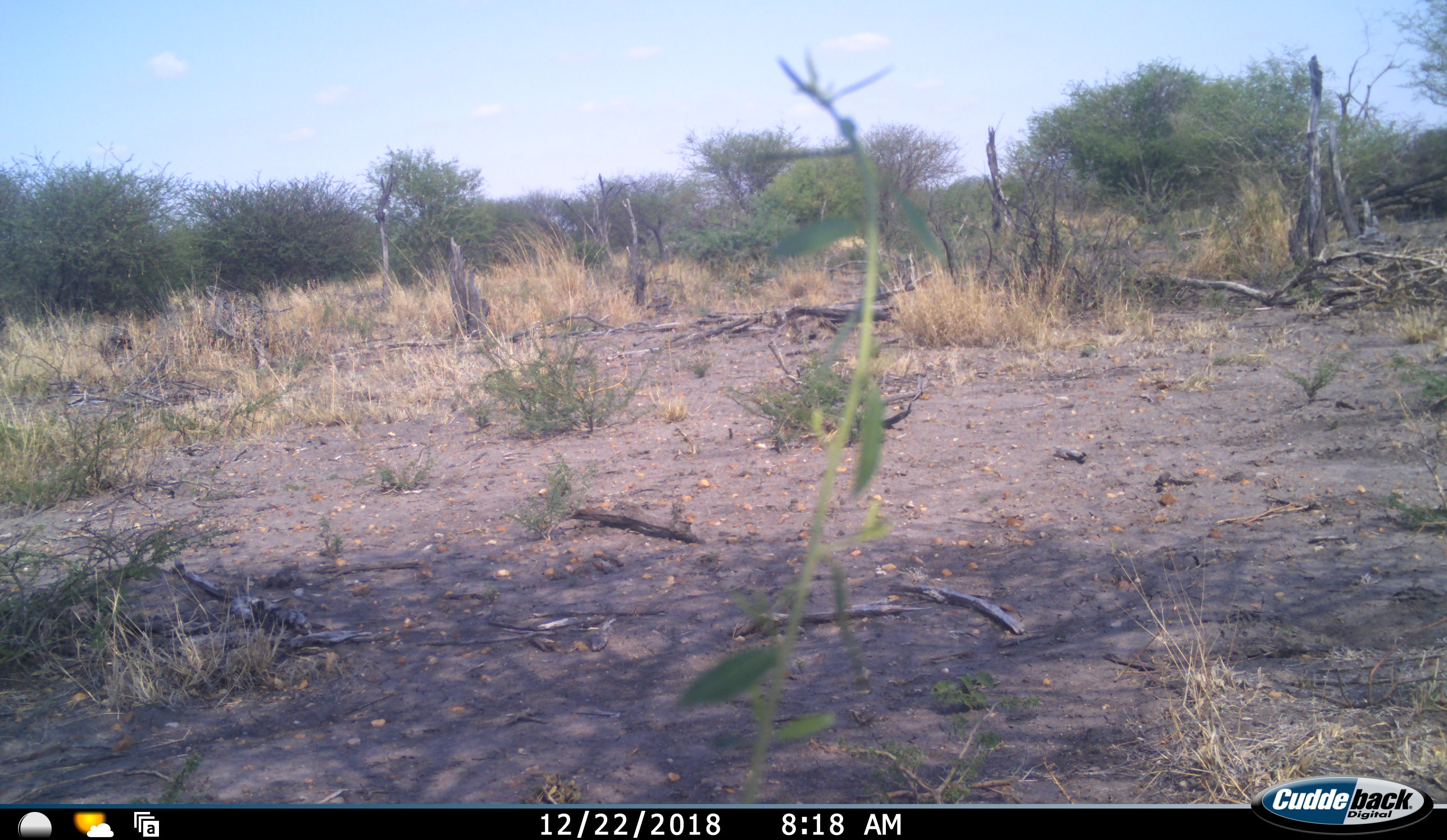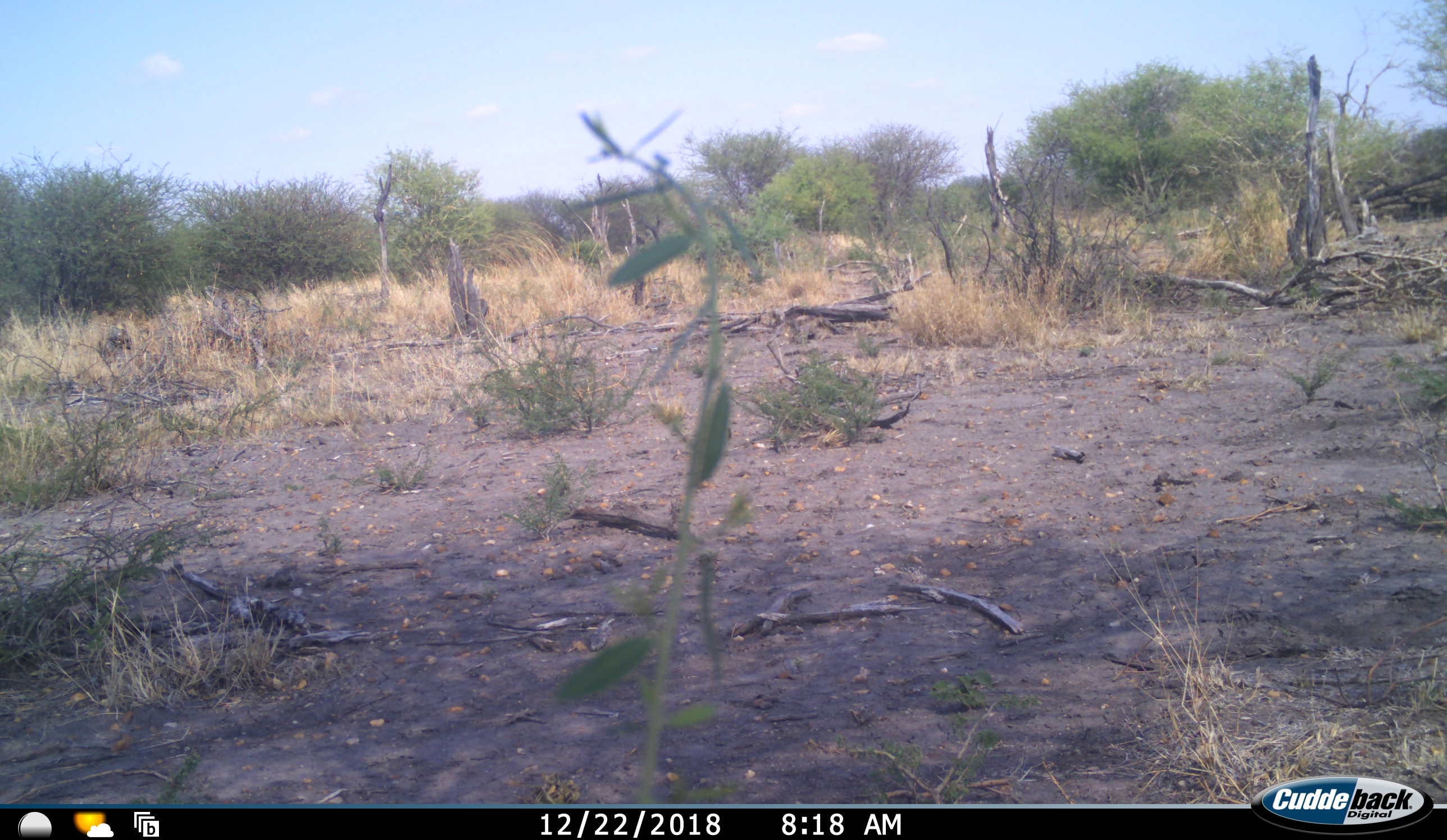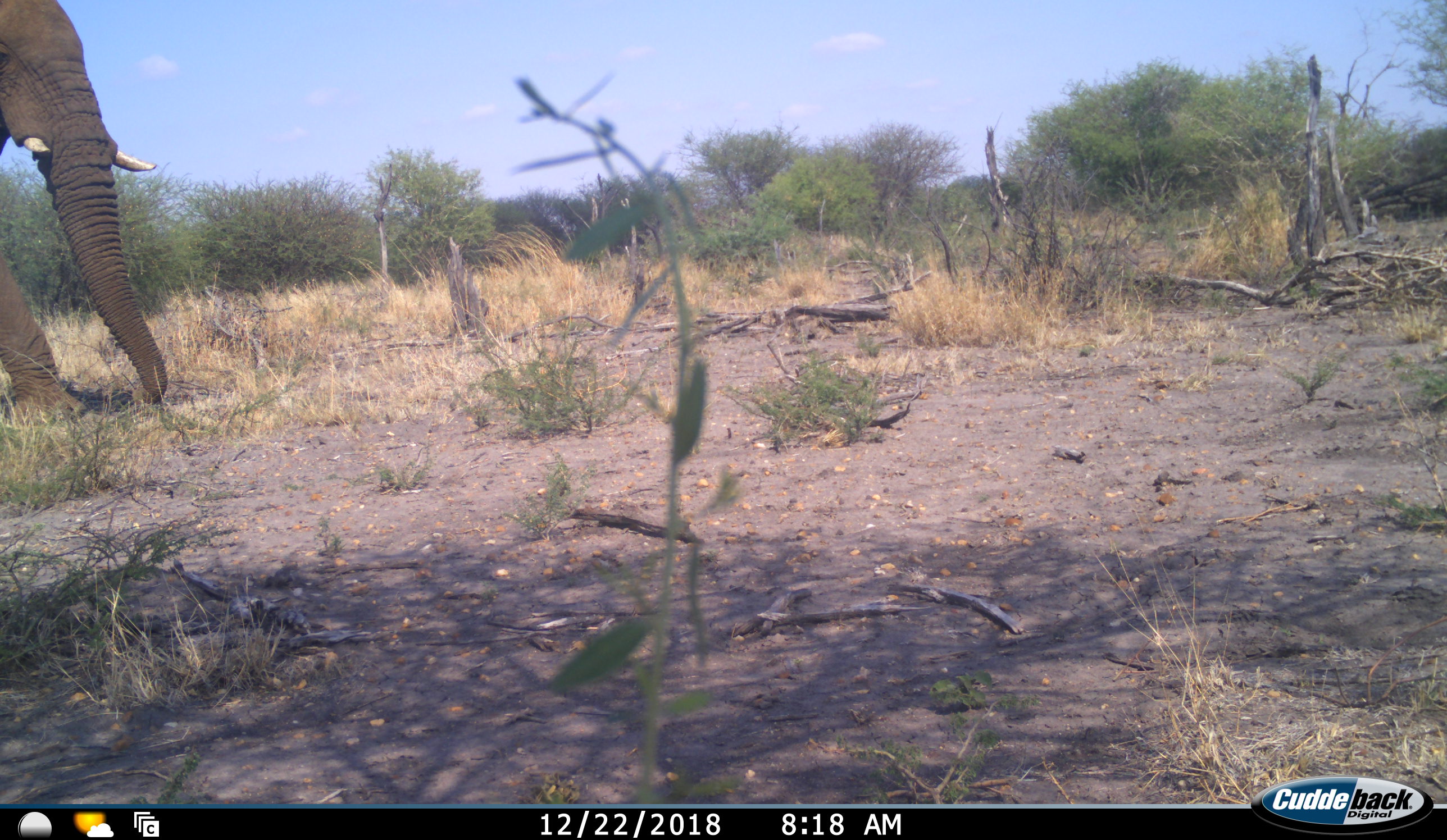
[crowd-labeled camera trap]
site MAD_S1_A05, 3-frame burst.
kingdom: Animalia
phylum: Chordata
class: Mammalia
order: Proboscidea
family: Elephantidae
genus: Loxodonta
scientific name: Loxodonta africana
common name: african bush elephant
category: elephant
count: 1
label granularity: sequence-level